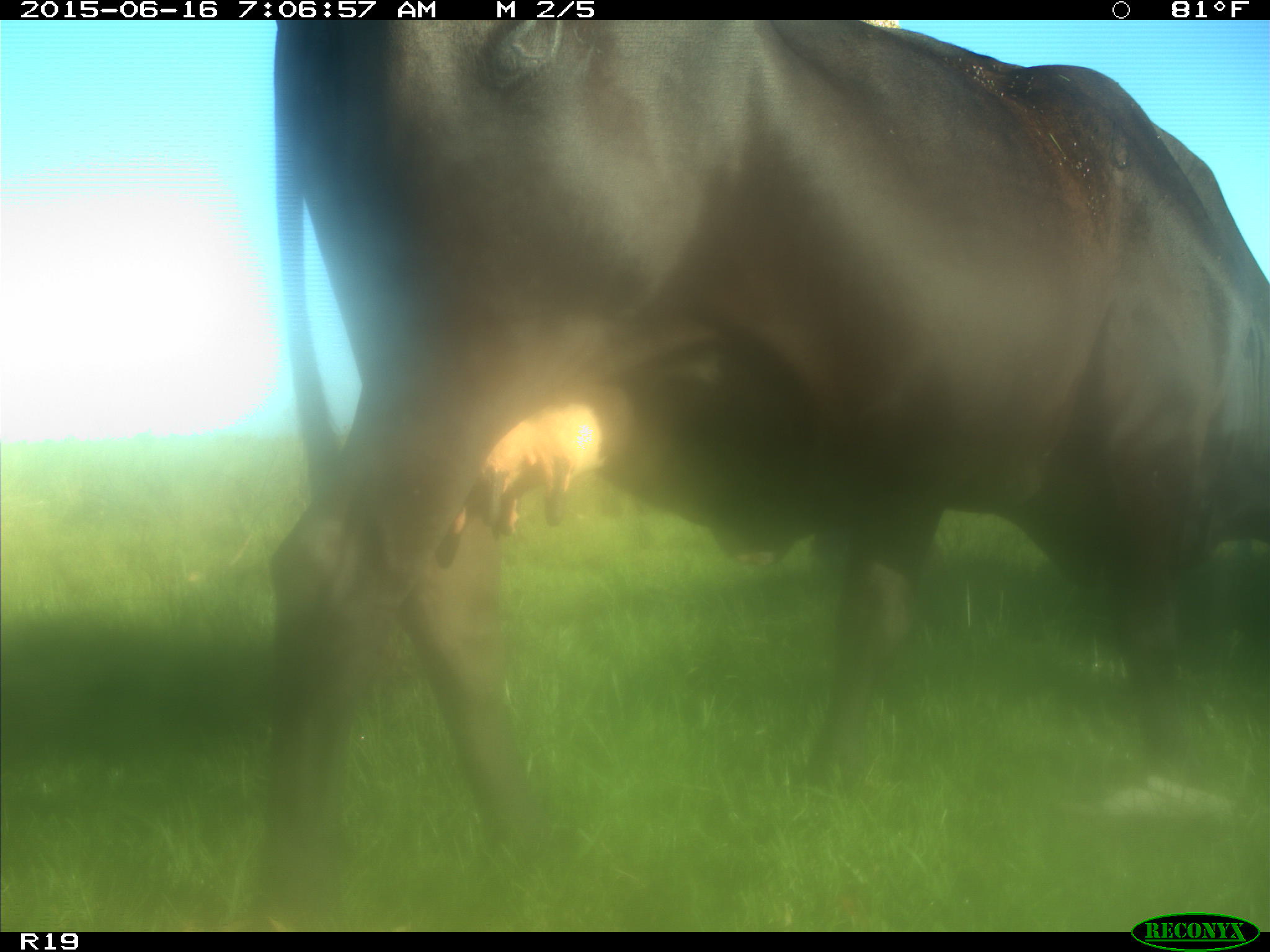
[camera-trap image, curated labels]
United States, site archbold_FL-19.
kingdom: Animalia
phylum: Chordata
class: Mammalia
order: Artiodactyla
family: Bovidae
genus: Bos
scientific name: Bos taurus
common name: domestic cow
Bos taurus (domestic cow).